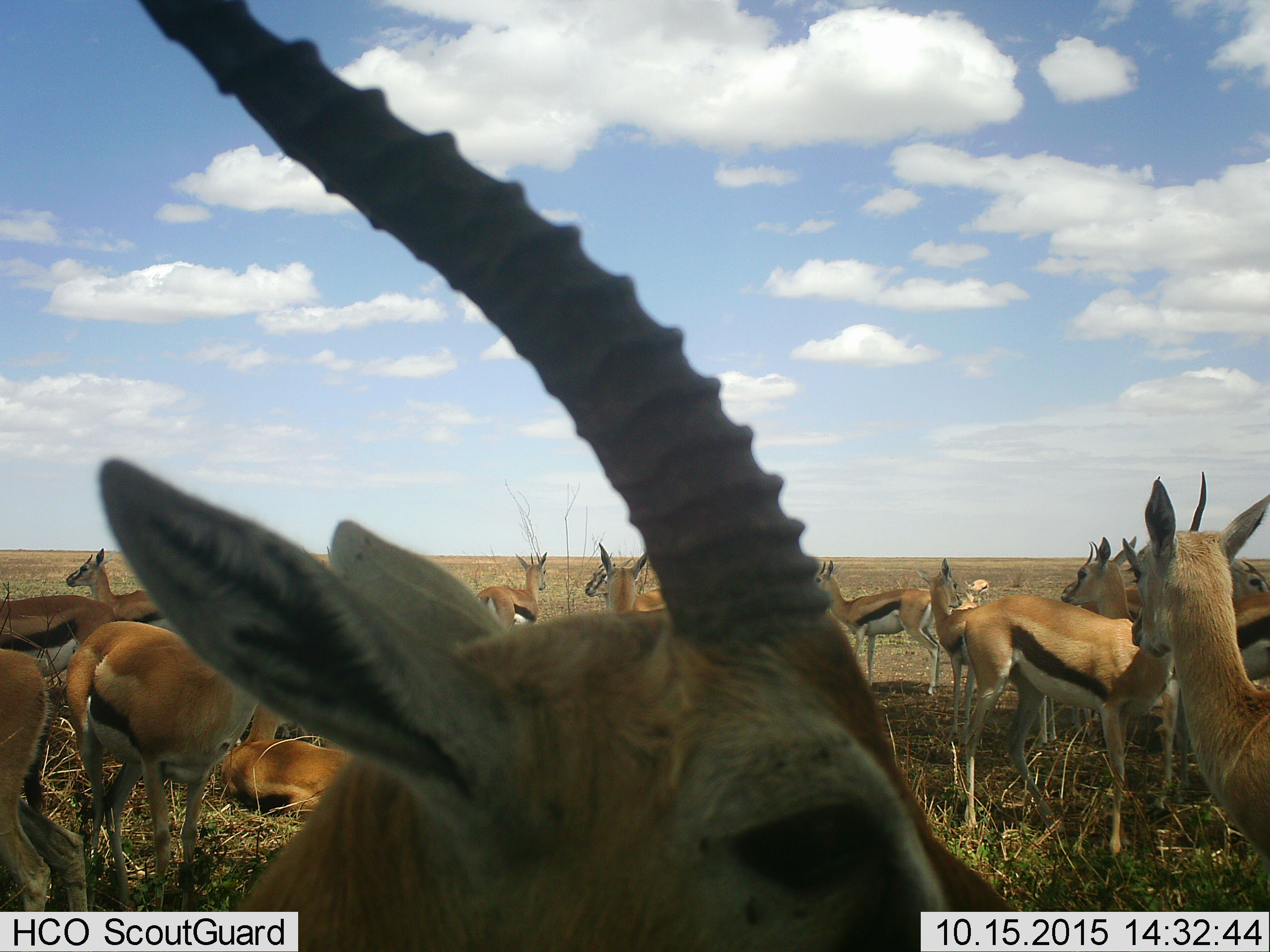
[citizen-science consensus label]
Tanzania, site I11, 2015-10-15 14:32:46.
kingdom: Animalia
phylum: Chordata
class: Mammalia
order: Artiodactyla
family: Bovidae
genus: Eudorcas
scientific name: Eudorcas thomsonii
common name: thomson's gazelle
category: gazellethomsons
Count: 11-50.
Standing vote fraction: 100%.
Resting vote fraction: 60%.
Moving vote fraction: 20%.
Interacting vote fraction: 20%.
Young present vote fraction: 10%.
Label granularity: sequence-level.